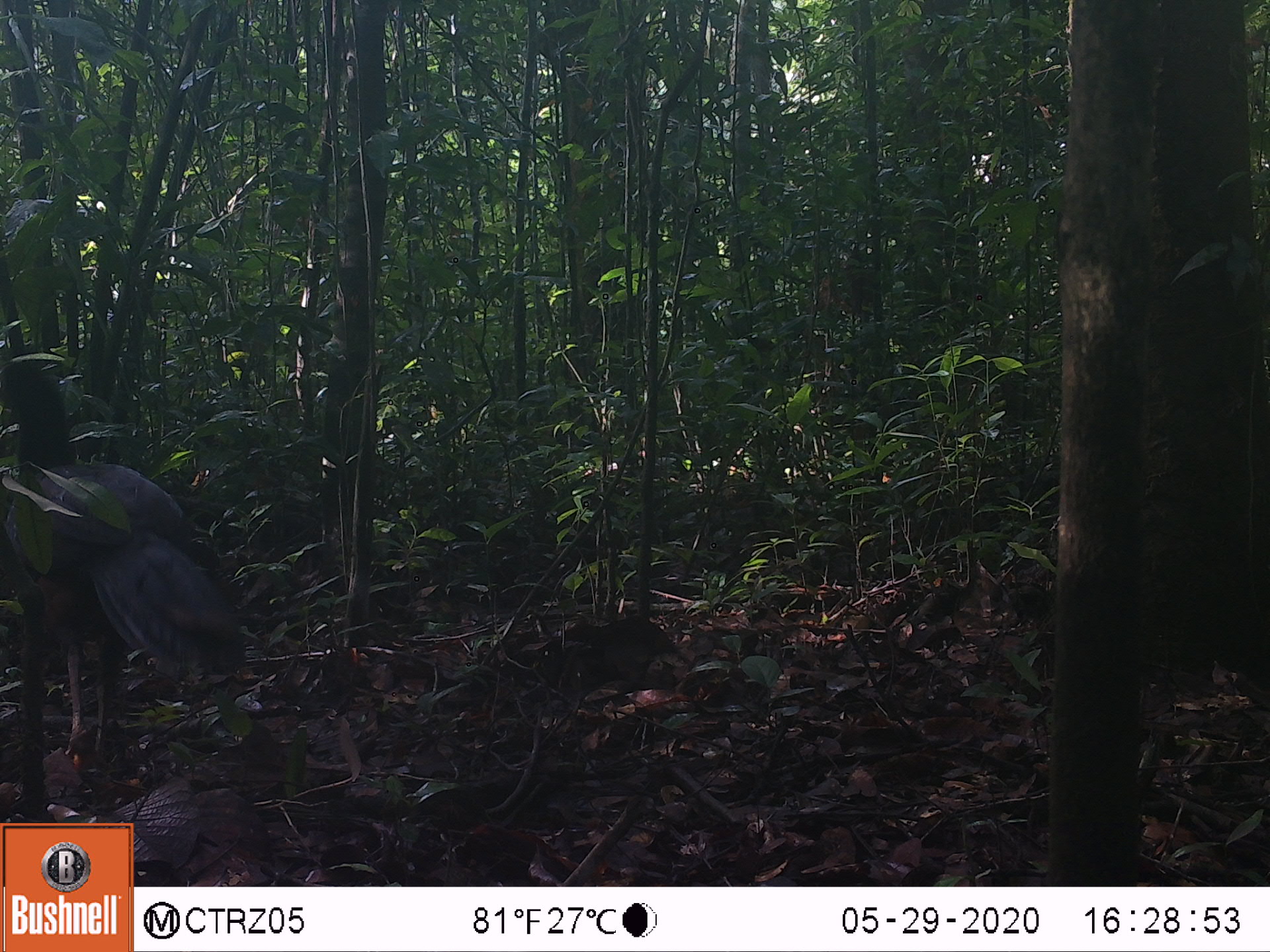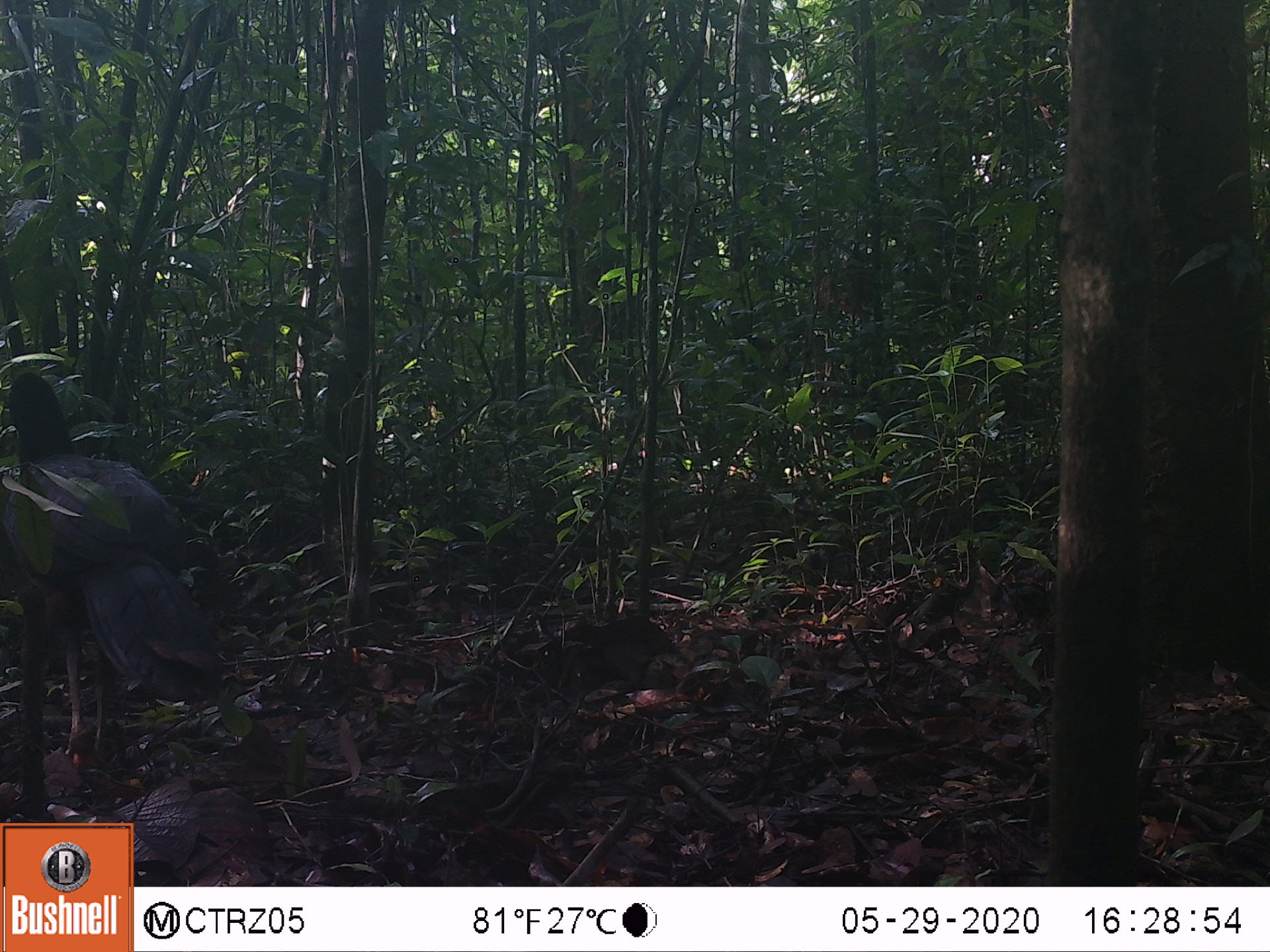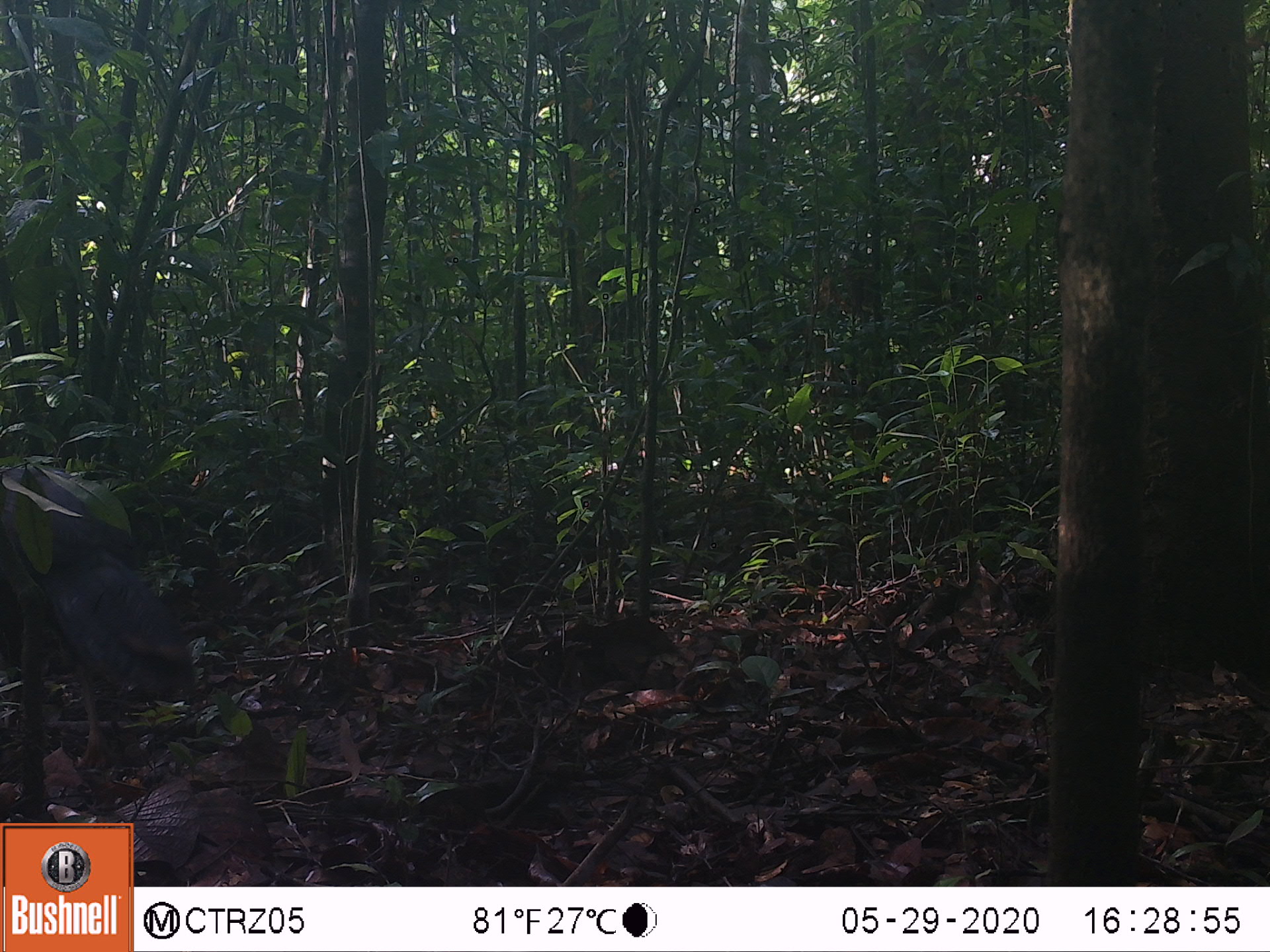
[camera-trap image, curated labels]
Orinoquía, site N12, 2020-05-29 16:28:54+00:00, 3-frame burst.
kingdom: Animalia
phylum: Chordata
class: Aves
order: Galliformes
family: Cracidae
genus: Mitu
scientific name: Mitu salvini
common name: salvin's currasow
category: salvins curassow